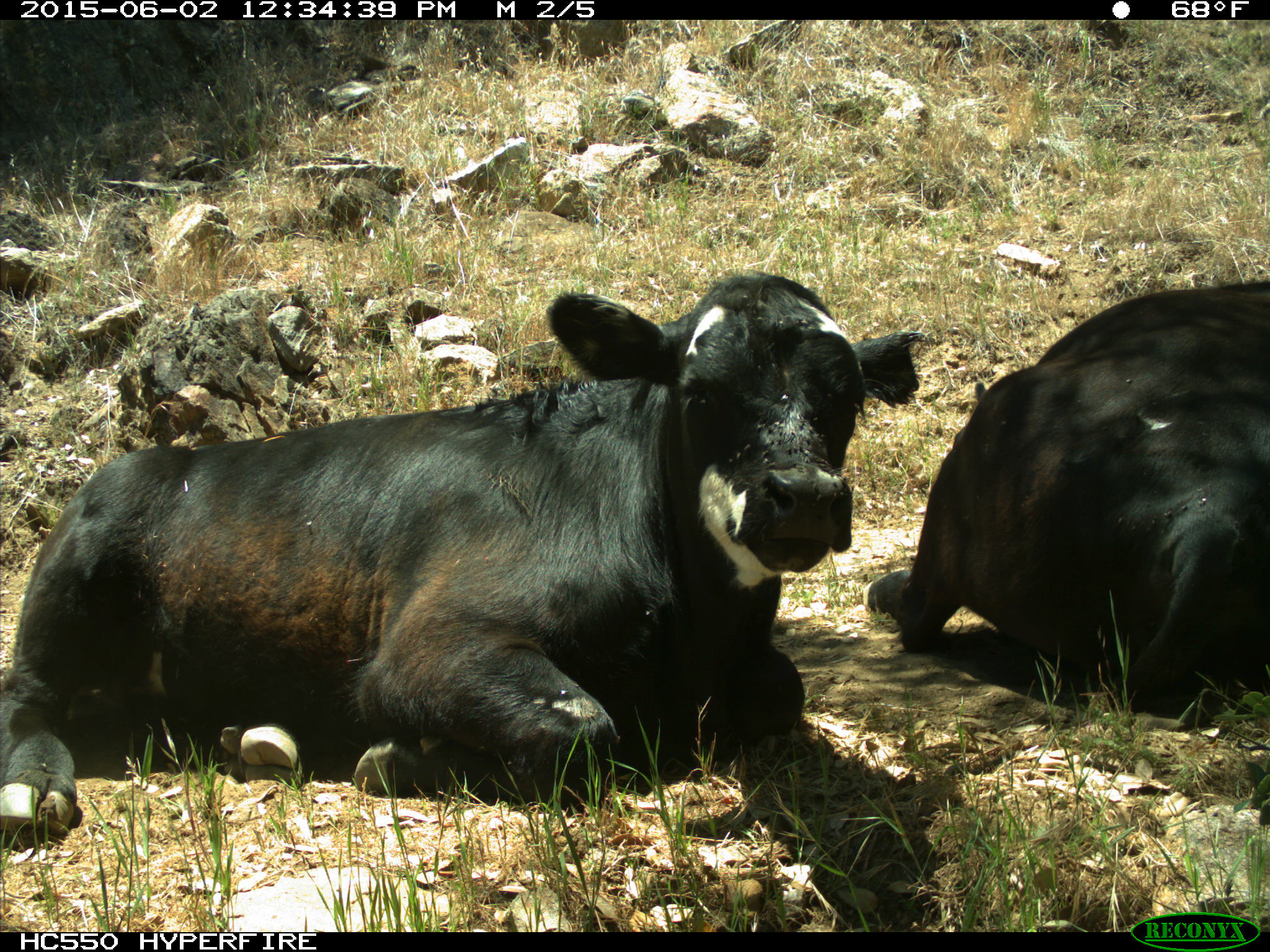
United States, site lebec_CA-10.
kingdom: Animalia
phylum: Chordata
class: Mammalia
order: Artiodactyla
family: Bovidae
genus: Bos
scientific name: Bos taurus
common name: domestic cow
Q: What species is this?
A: Bos taurus (domestic cow).